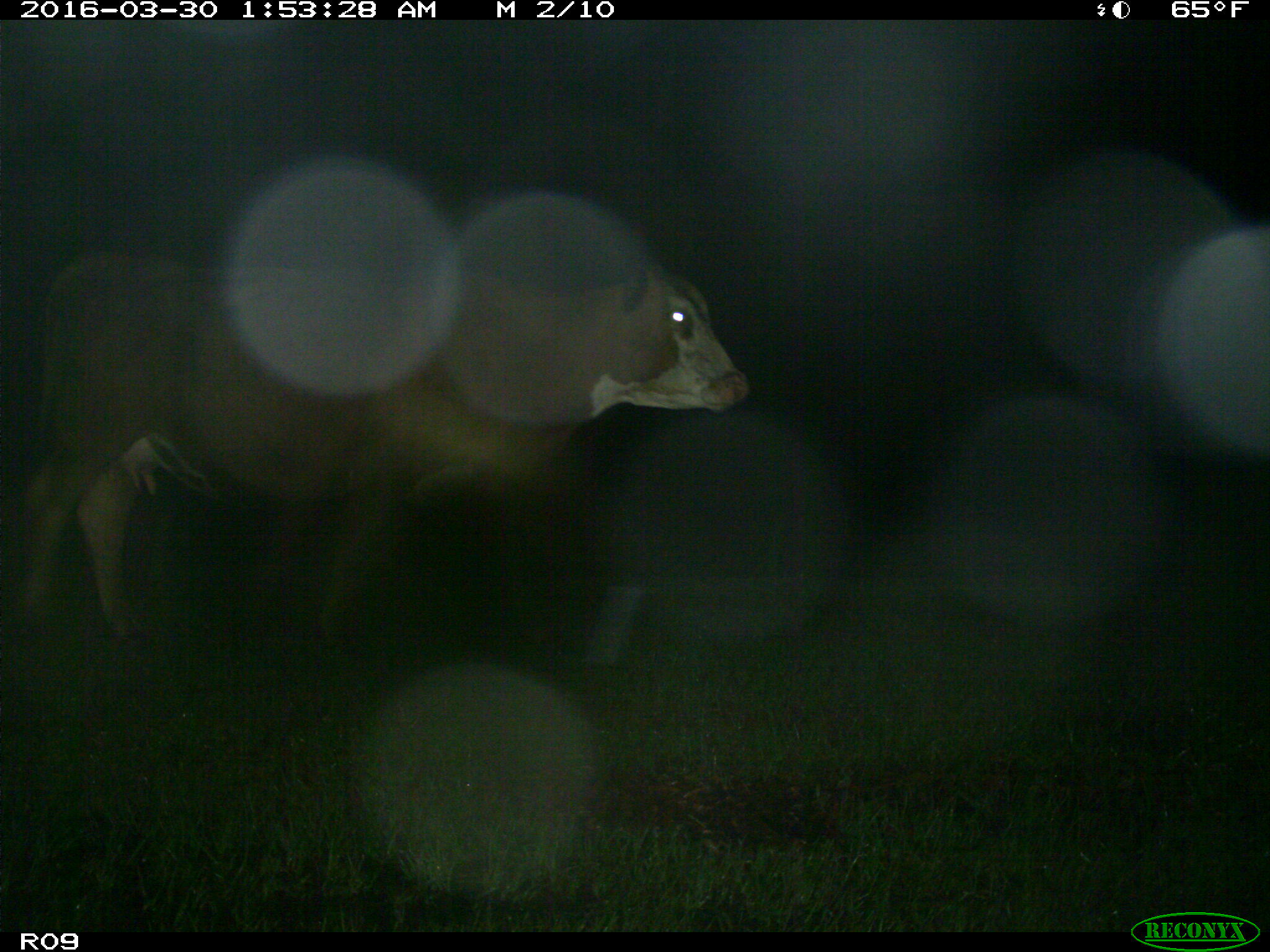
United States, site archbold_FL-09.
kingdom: Animalia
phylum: Chordata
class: Mammalia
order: Artiodactyla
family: Bovidae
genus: Bos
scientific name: Bos taurus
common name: domestic cow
Bos taurus (domestic cow).